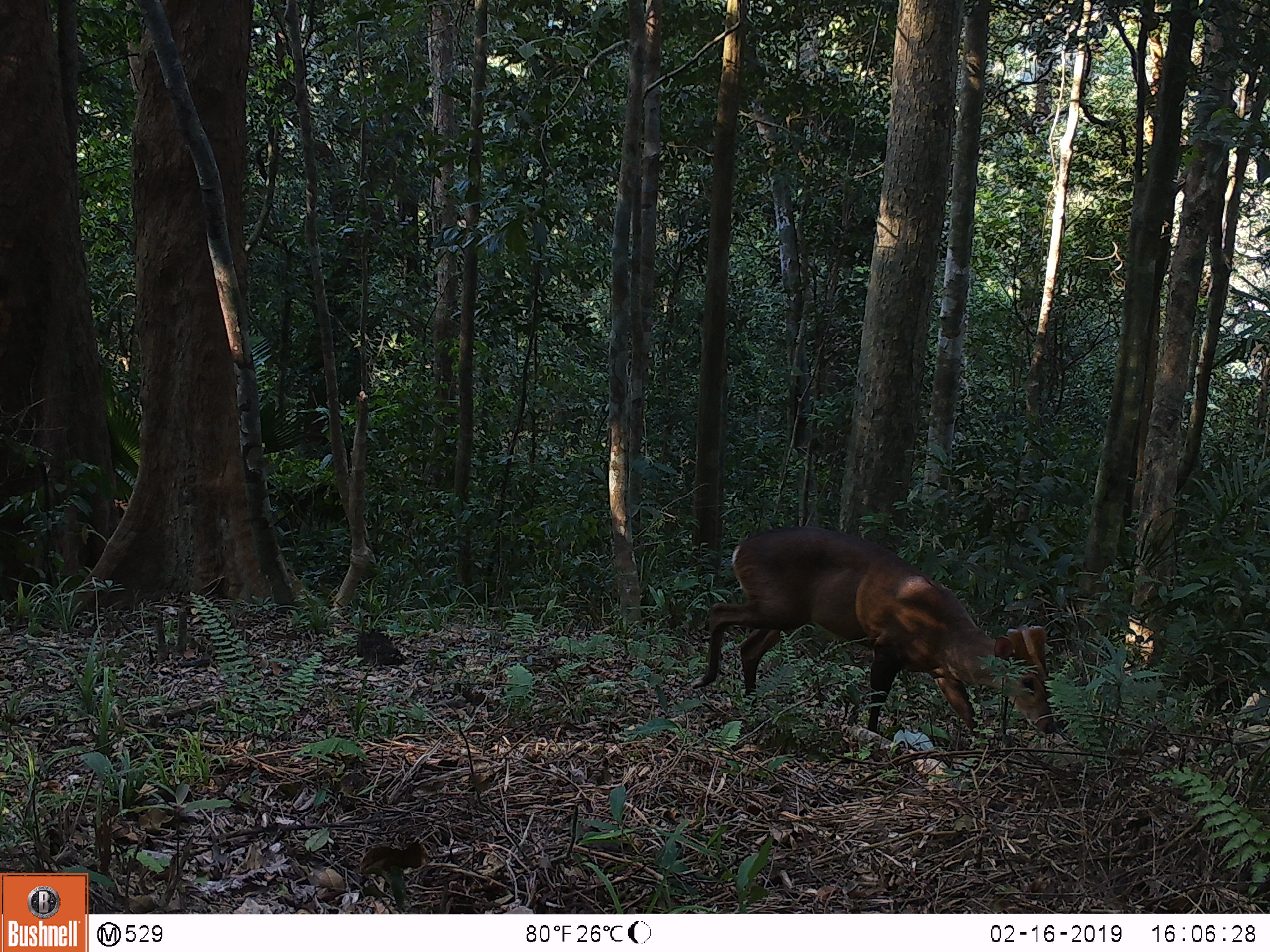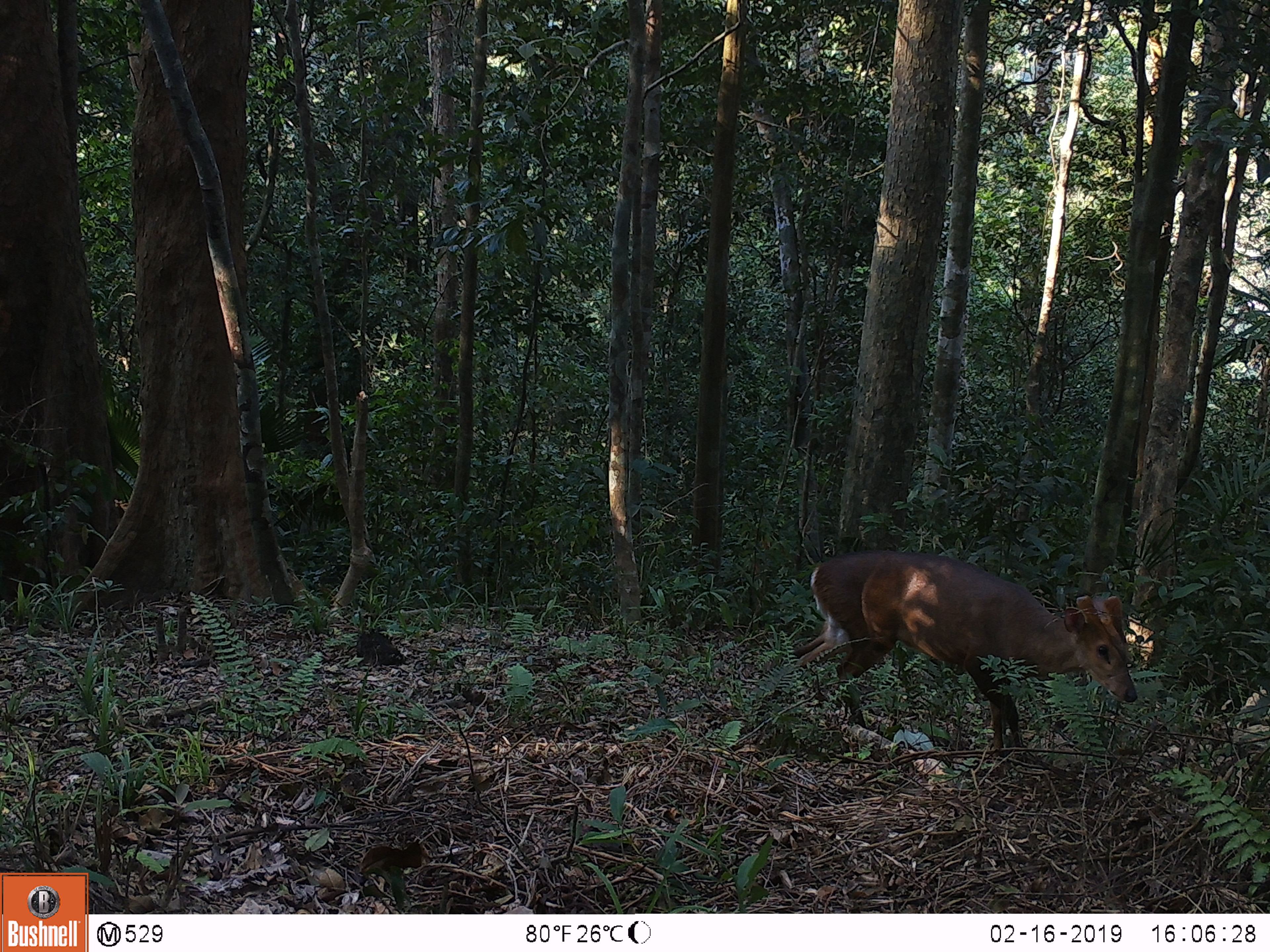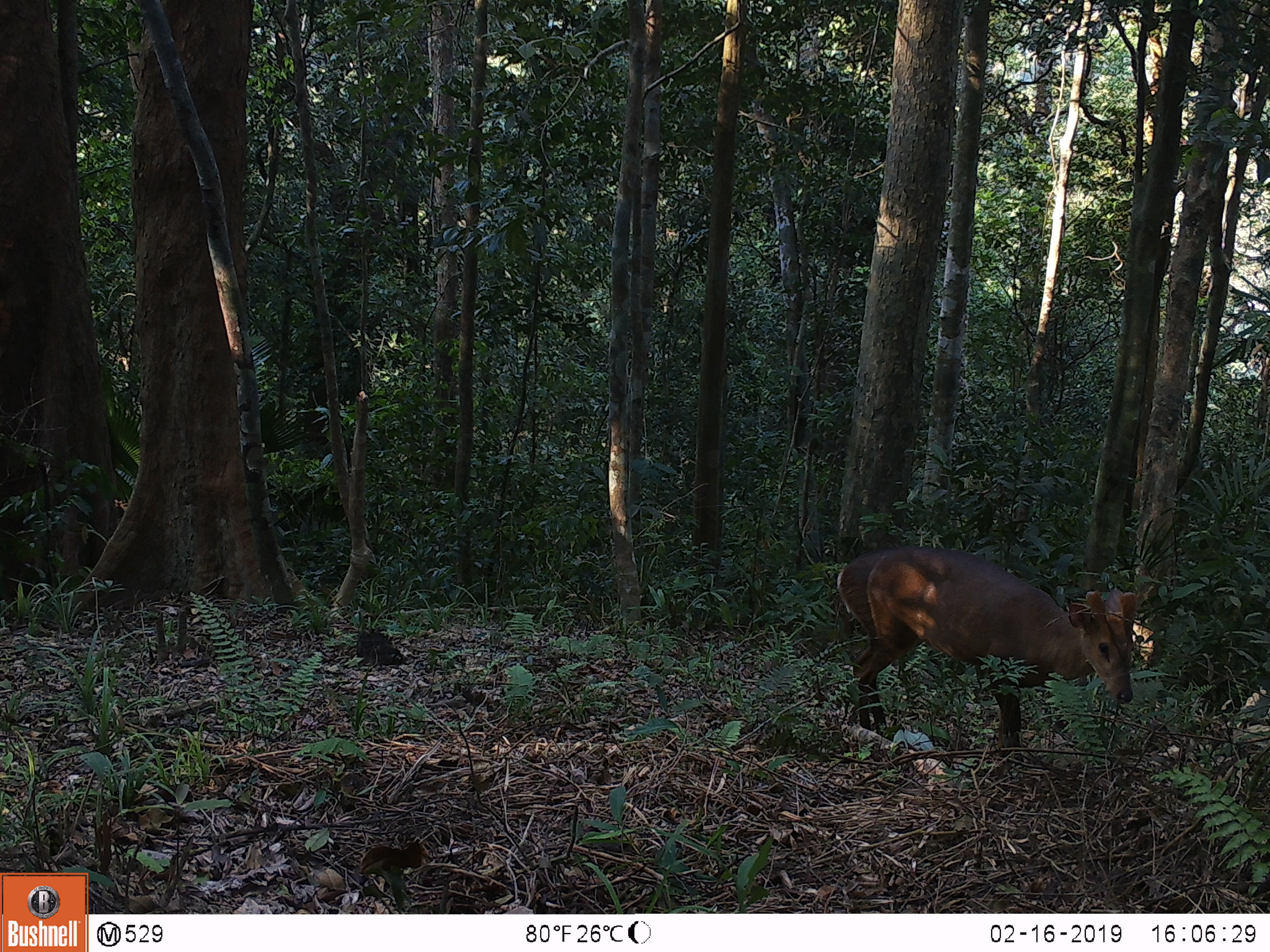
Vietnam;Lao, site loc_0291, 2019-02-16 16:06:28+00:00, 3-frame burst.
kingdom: Animalia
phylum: Chordata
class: Mammalia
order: Artiodactyla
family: Cervidae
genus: Muntiacus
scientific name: Muntiacus vuquangensis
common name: large-antlered muntjac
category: large antlered muntjac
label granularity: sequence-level